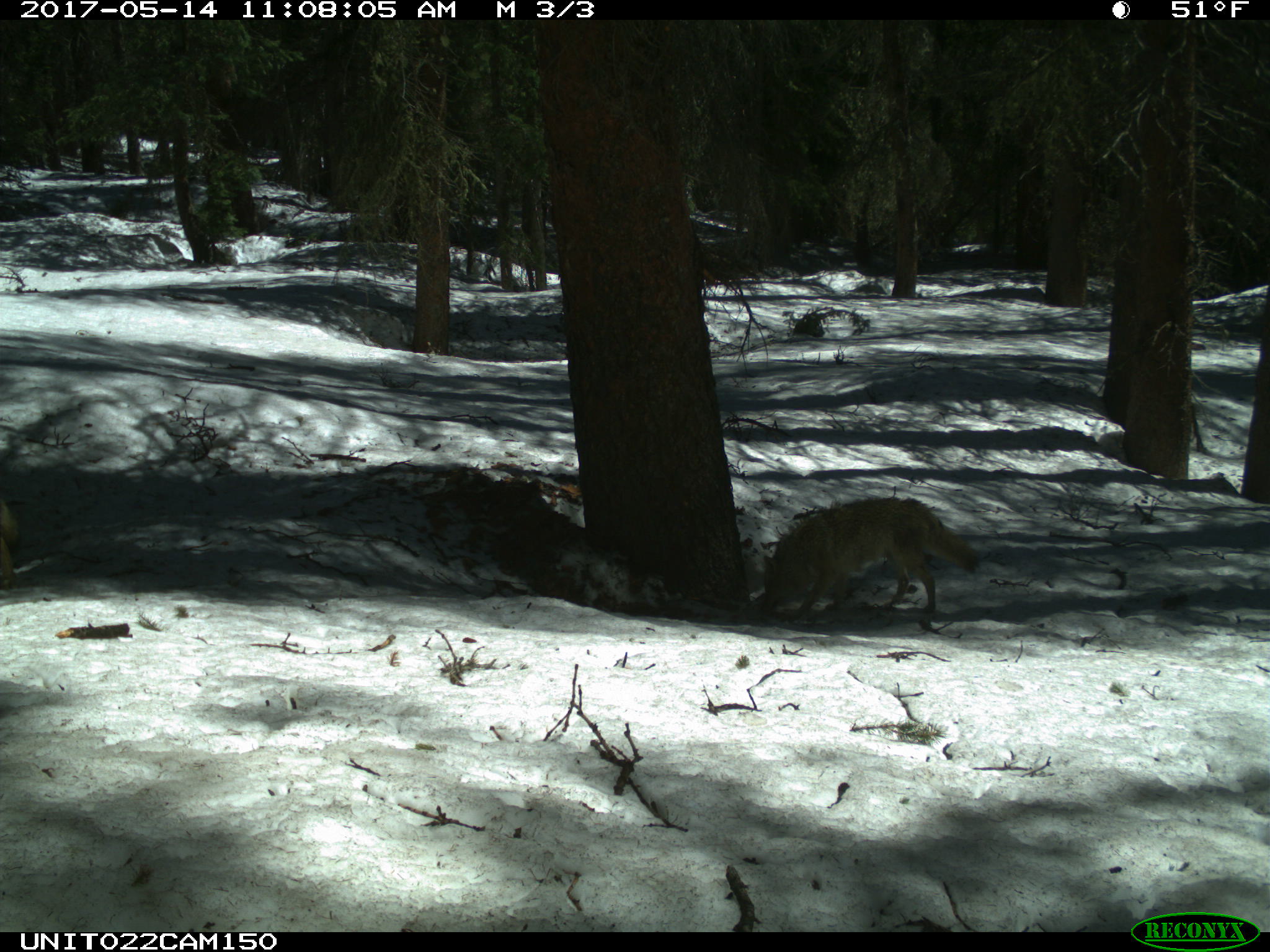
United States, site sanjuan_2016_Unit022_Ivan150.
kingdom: Animalia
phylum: Chordata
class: Mammalia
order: Carnivora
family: Canidae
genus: Canis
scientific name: Canis latrans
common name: coyote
Canis latrans (coyote).